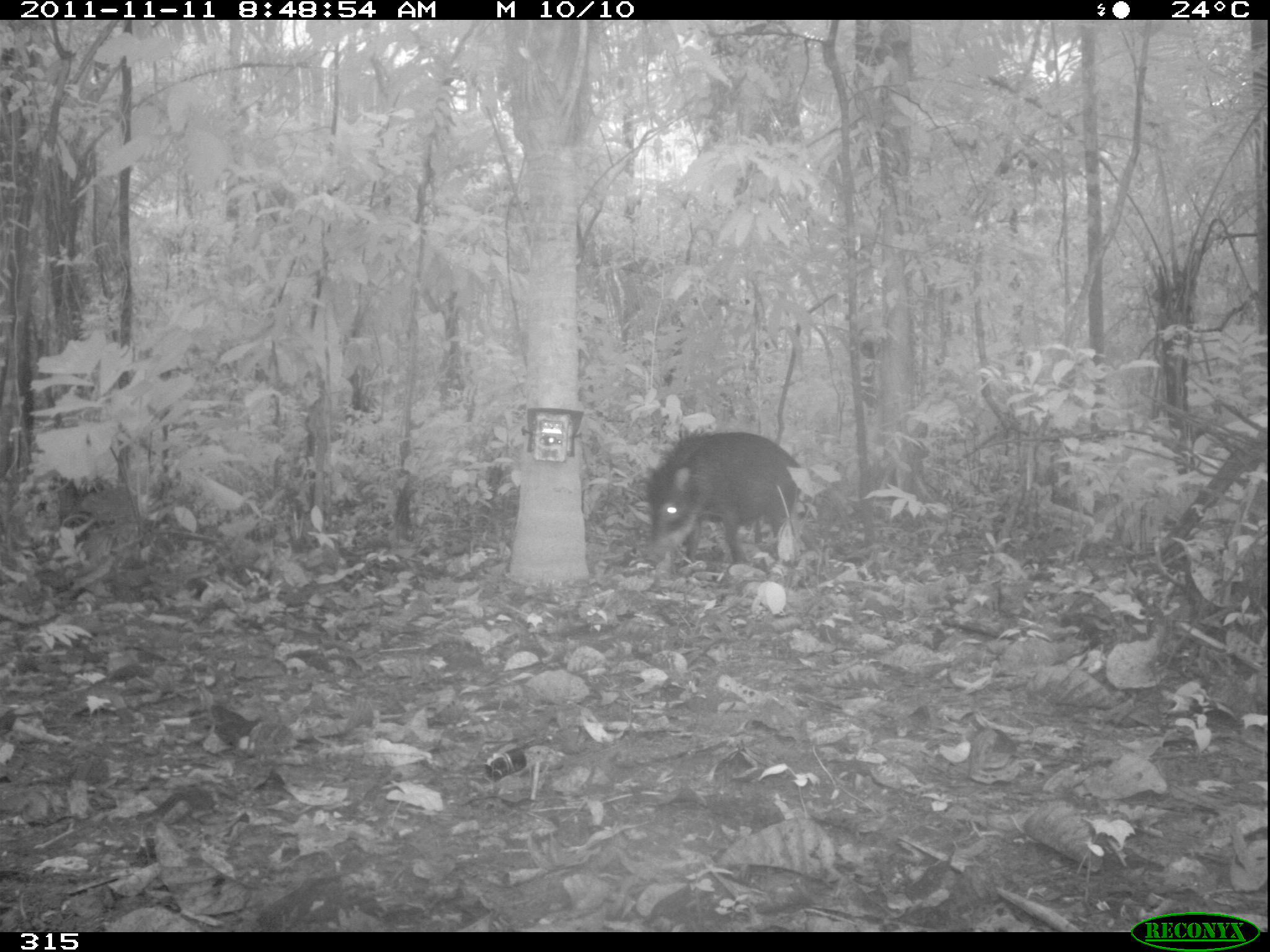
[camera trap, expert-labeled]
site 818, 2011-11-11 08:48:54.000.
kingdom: Animalia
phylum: Chordata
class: Mammalia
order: Artiodactyla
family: Tayassuidae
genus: Tayassu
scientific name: Tayassu pecari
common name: white-lipped peccary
Tayassu pecari (white-lipped peccary).